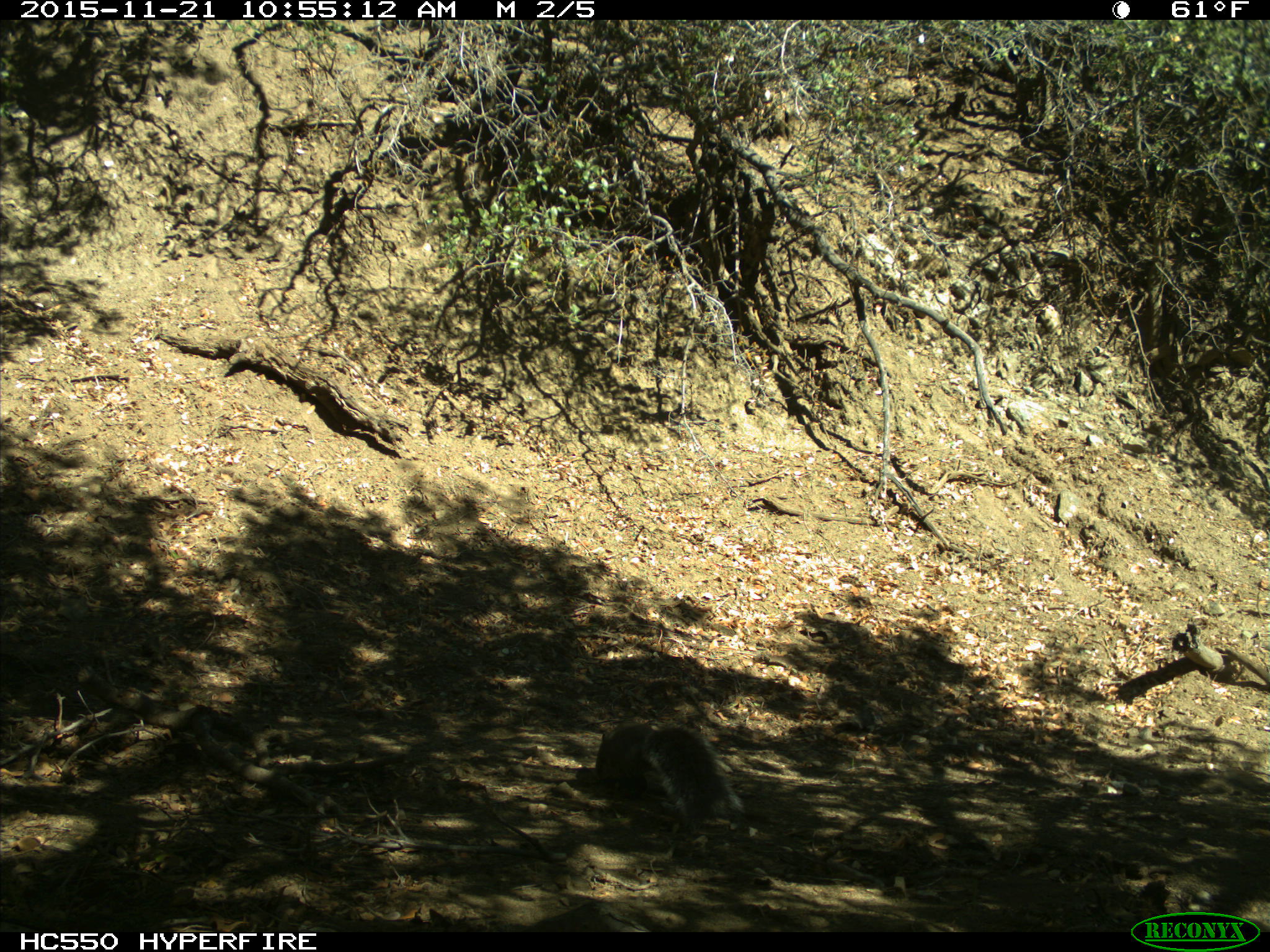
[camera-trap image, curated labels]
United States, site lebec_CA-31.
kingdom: Animalia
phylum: Chordata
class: Mammalia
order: Rodentia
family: Sciuridae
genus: Sciurus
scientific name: Sciurus carolinensis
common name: eastern gray squirrel